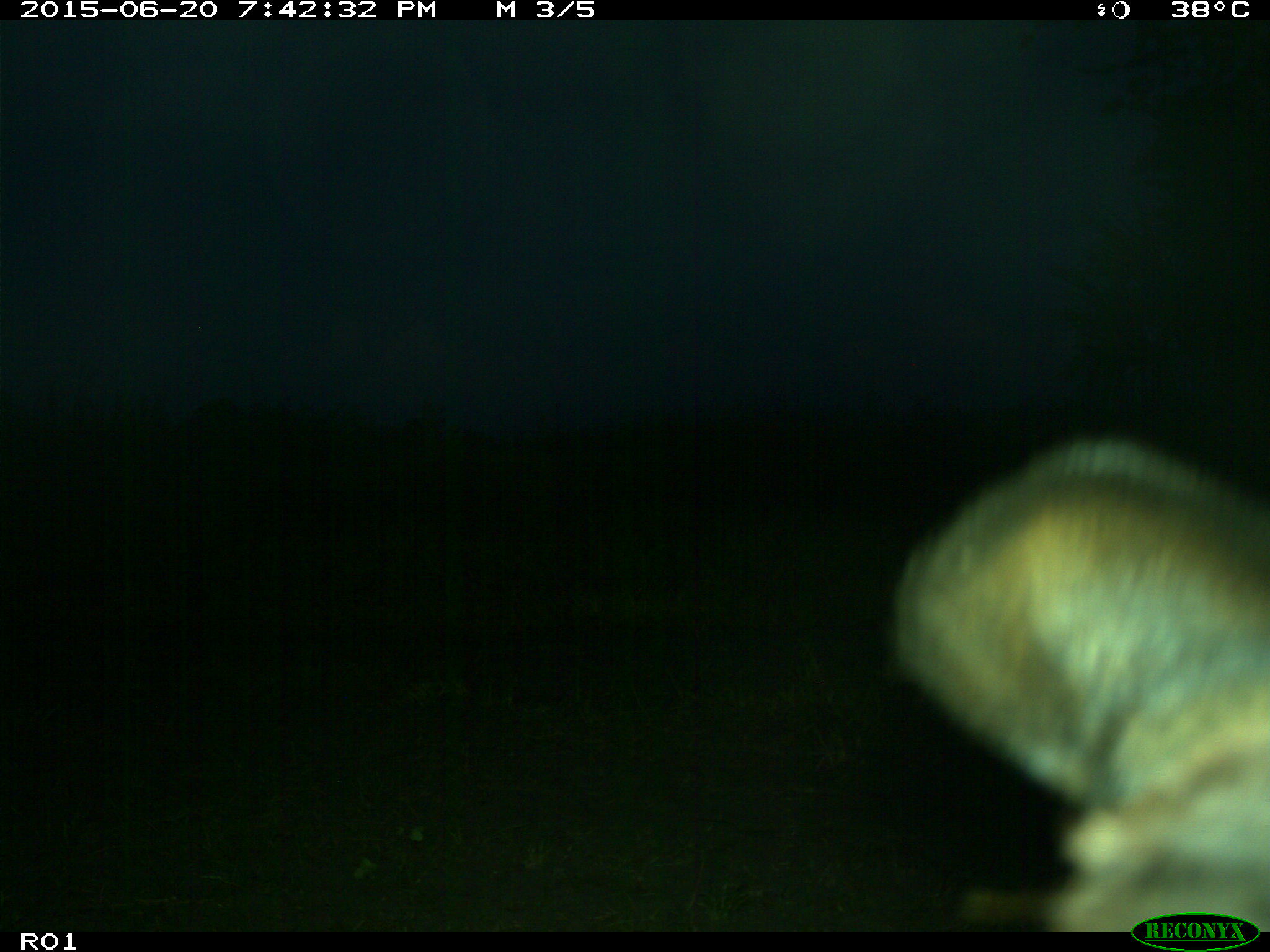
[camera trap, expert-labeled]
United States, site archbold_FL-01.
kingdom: Animalia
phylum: Chordata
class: Mammalia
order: Artiodactyla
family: Bovidae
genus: Bos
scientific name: Bos taurus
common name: domestic cow